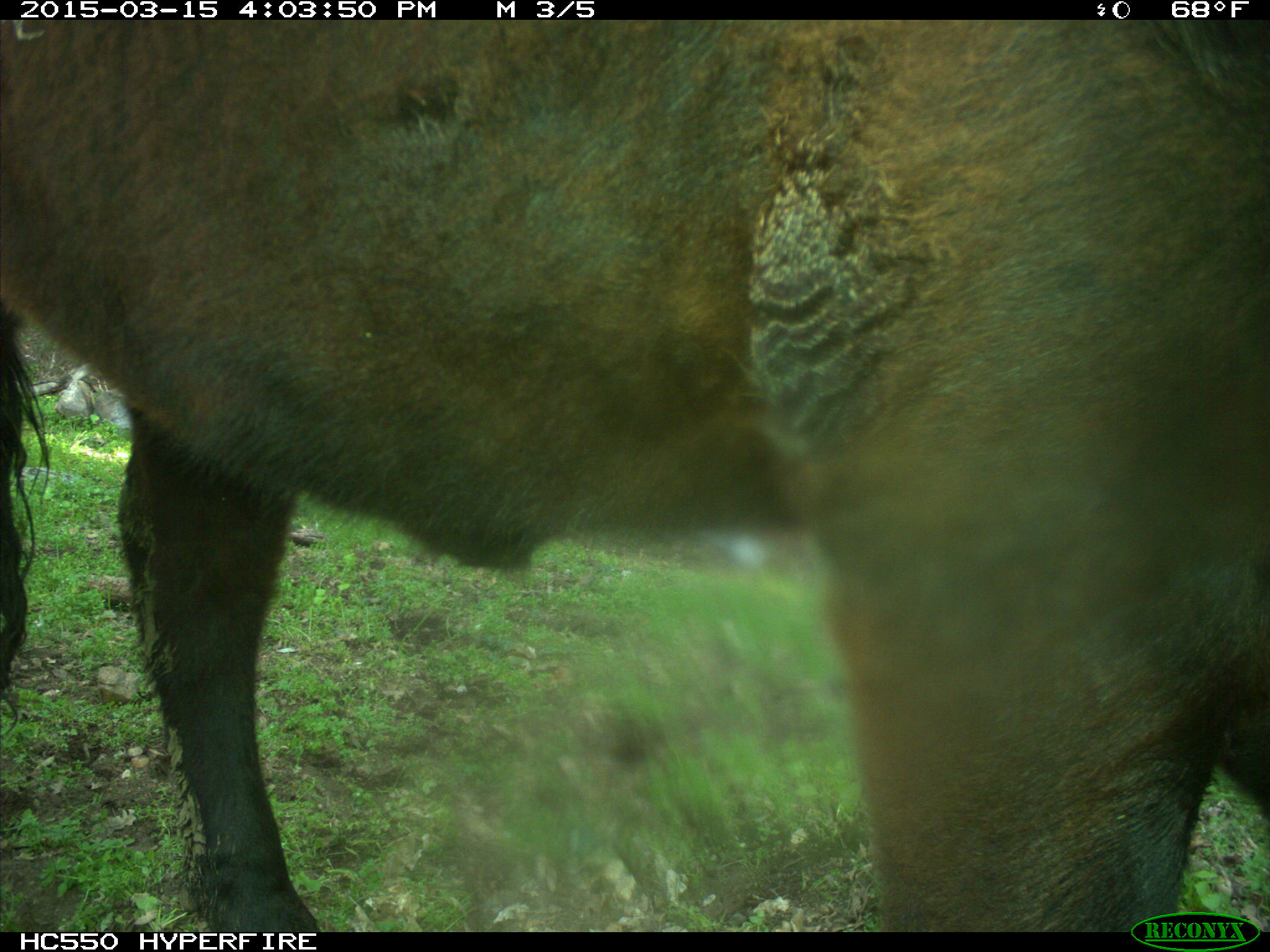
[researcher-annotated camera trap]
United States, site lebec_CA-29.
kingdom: Animalia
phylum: Chordata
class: Mammalia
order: Artiodactyla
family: Bovidae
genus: Bos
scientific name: Bos taurus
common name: domestic cow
Bos taurus (domestic cow).